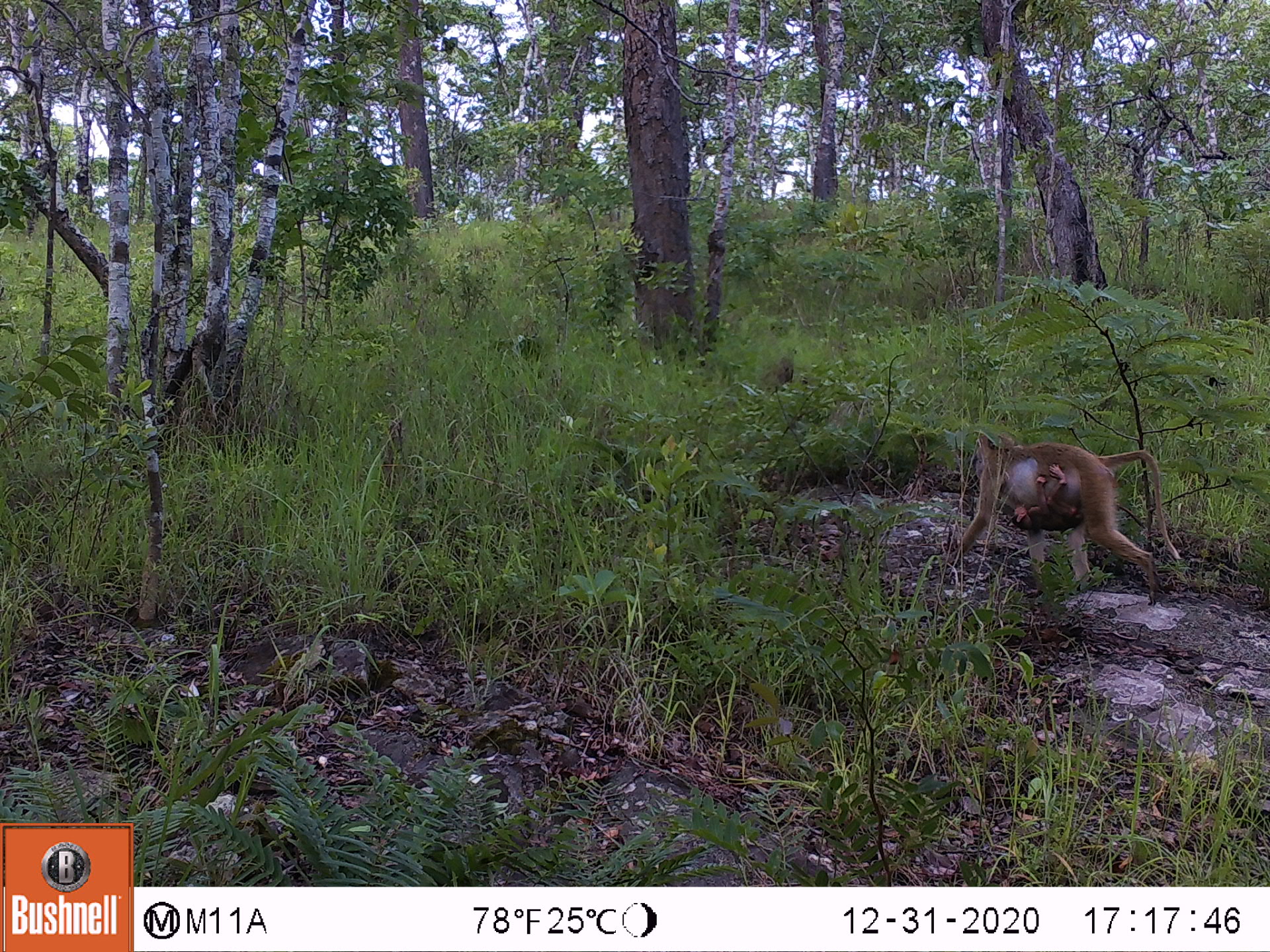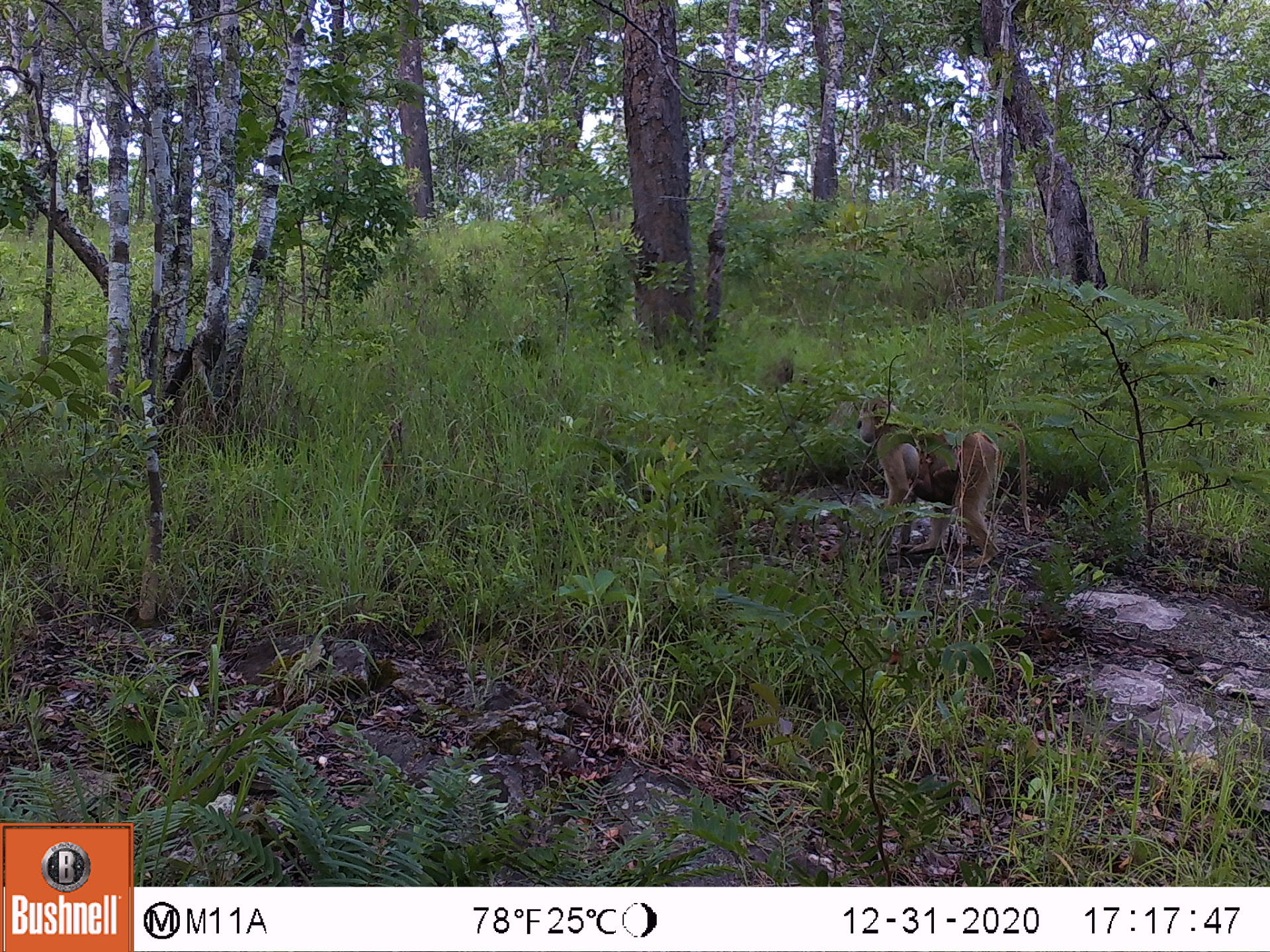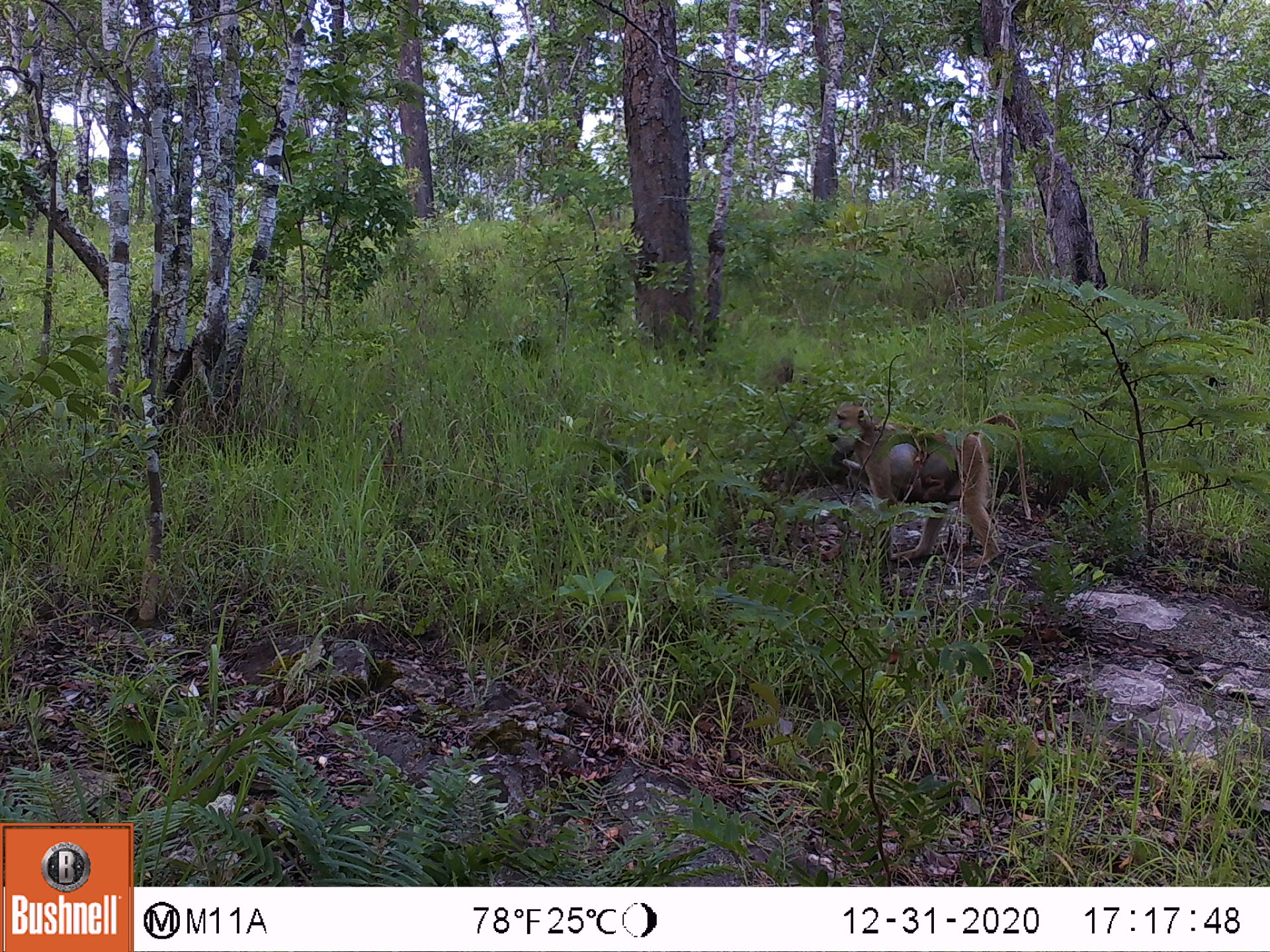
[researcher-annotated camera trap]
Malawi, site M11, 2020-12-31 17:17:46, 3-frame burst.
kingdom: Animalia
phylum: Chordata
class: Mammalia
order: Primates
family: Cercopithecidae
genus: Papio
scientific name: Papio cynocephalus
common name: yellow baboon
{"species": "yellow baboon (Papio cynocephalus)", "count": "1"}